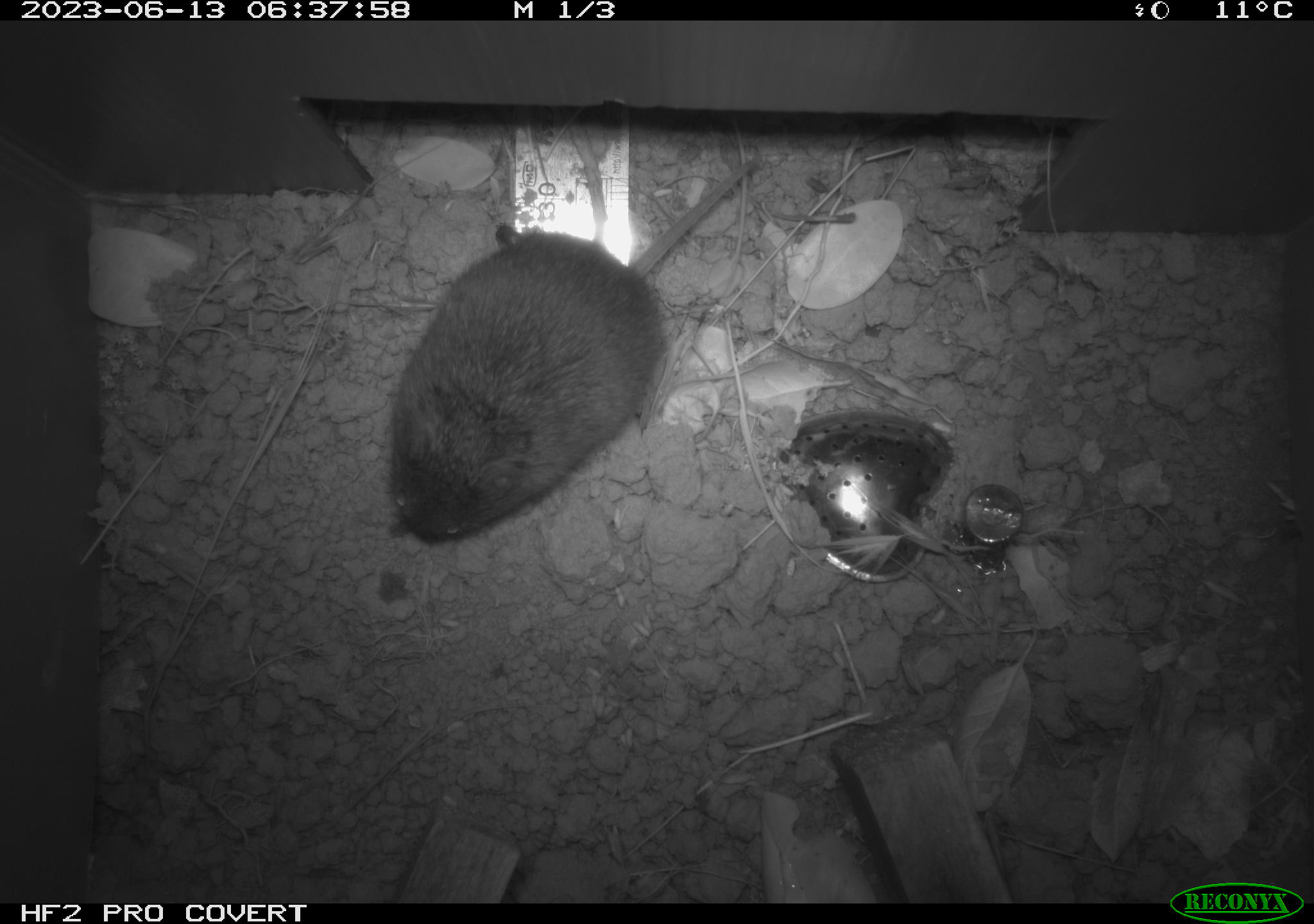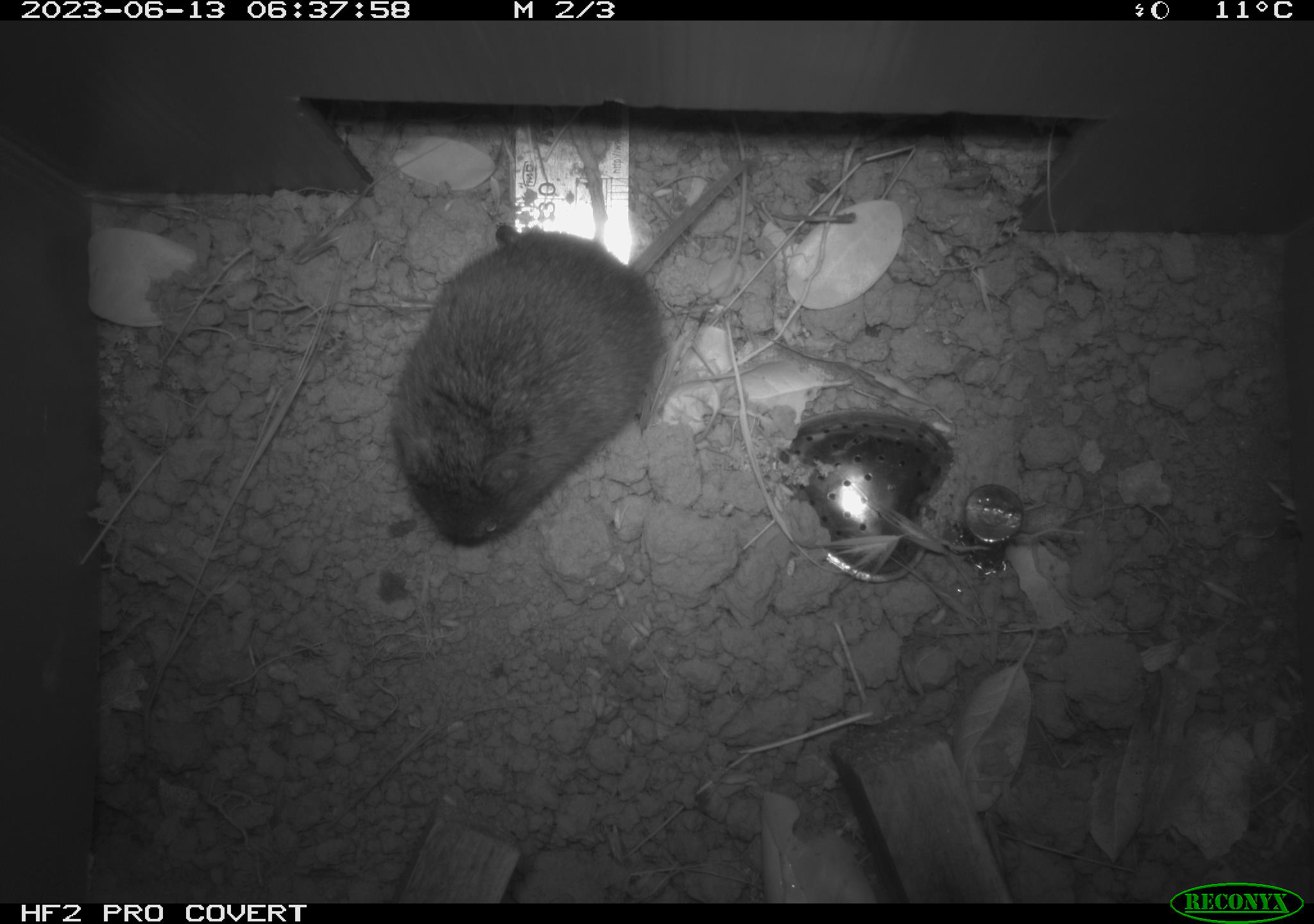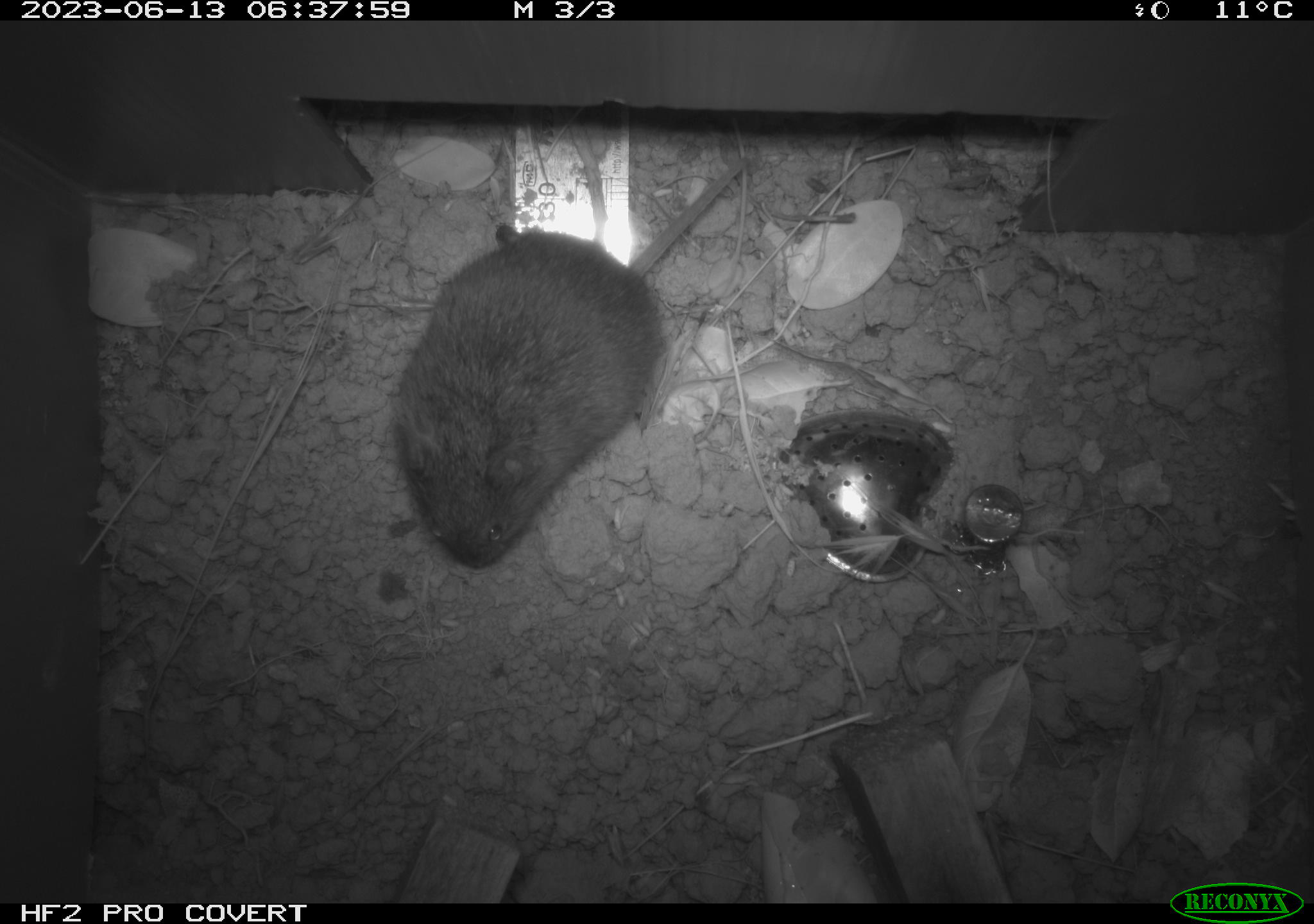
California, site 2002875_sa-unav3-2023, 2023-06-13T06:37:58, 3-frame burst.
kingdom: Animalia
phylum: Chordata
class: Mammalia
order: Rodentia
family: Cricetidae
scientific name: Arvicolinae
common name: voles, lemmings, and muskrats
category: arvicolinae subfamily